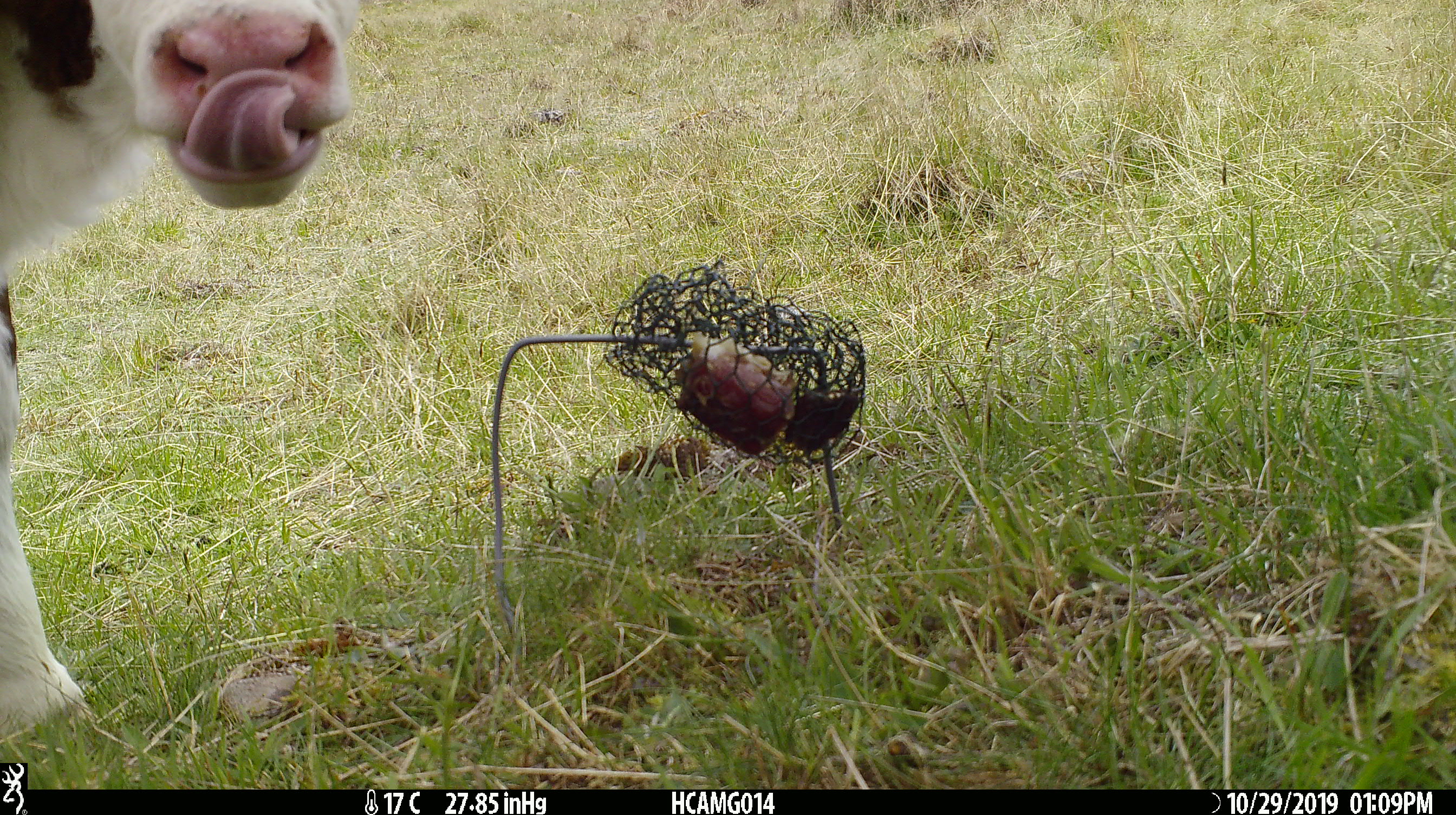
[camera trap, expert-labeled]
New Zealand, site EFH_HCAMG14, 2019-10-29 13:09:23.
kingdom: Animalia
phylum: Chordata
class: Mammalia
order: Artiodactyla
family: Bovidae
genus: Bos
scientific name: Bos taurus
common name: domestic cow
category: cow